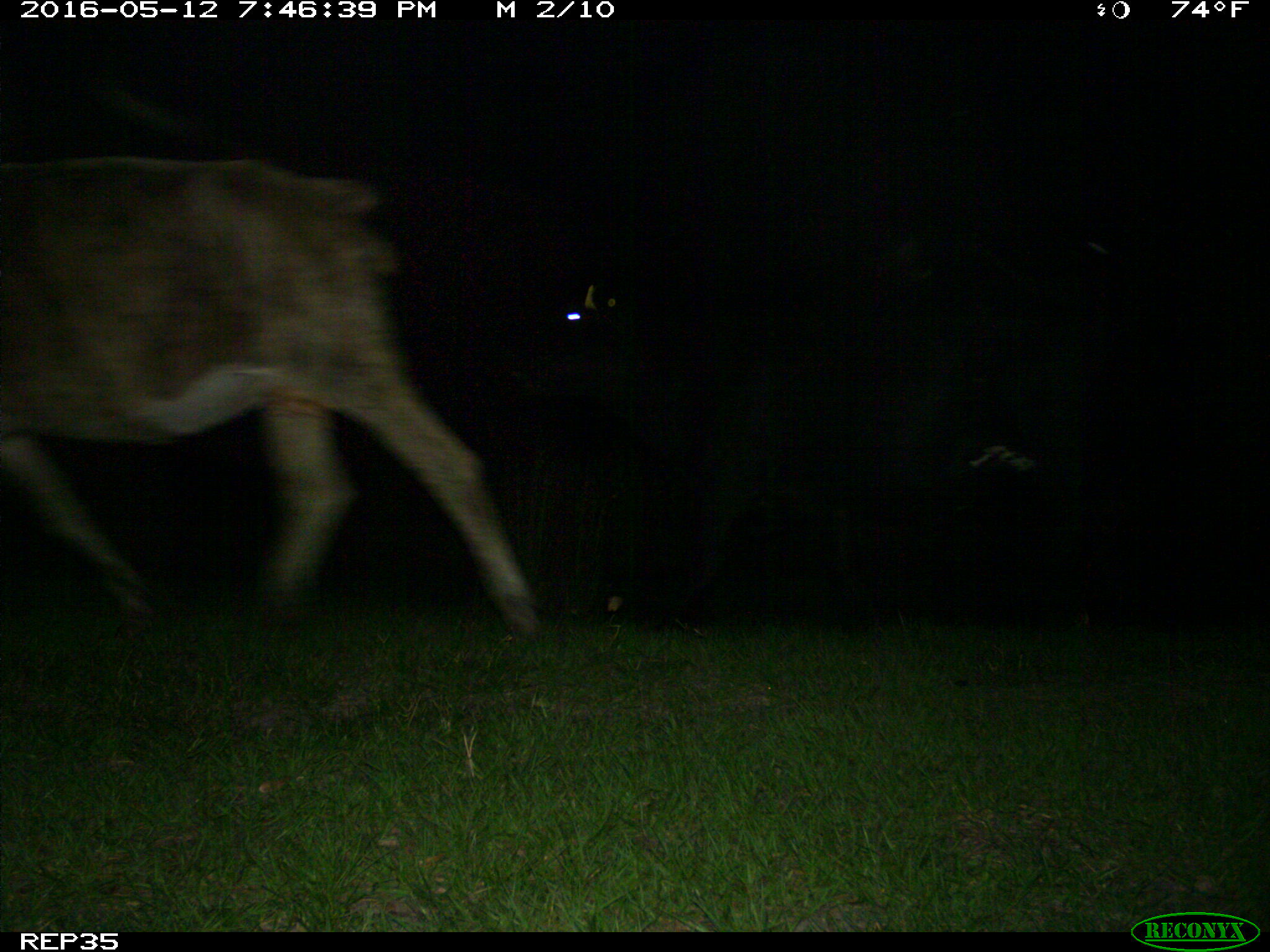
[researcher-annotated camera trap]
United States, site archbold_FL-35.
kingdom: Animalia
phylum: Chordata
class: Mammalia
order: Artiodactyla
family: Bovidae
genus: Bos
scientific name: Bos taurus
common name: domestic cow